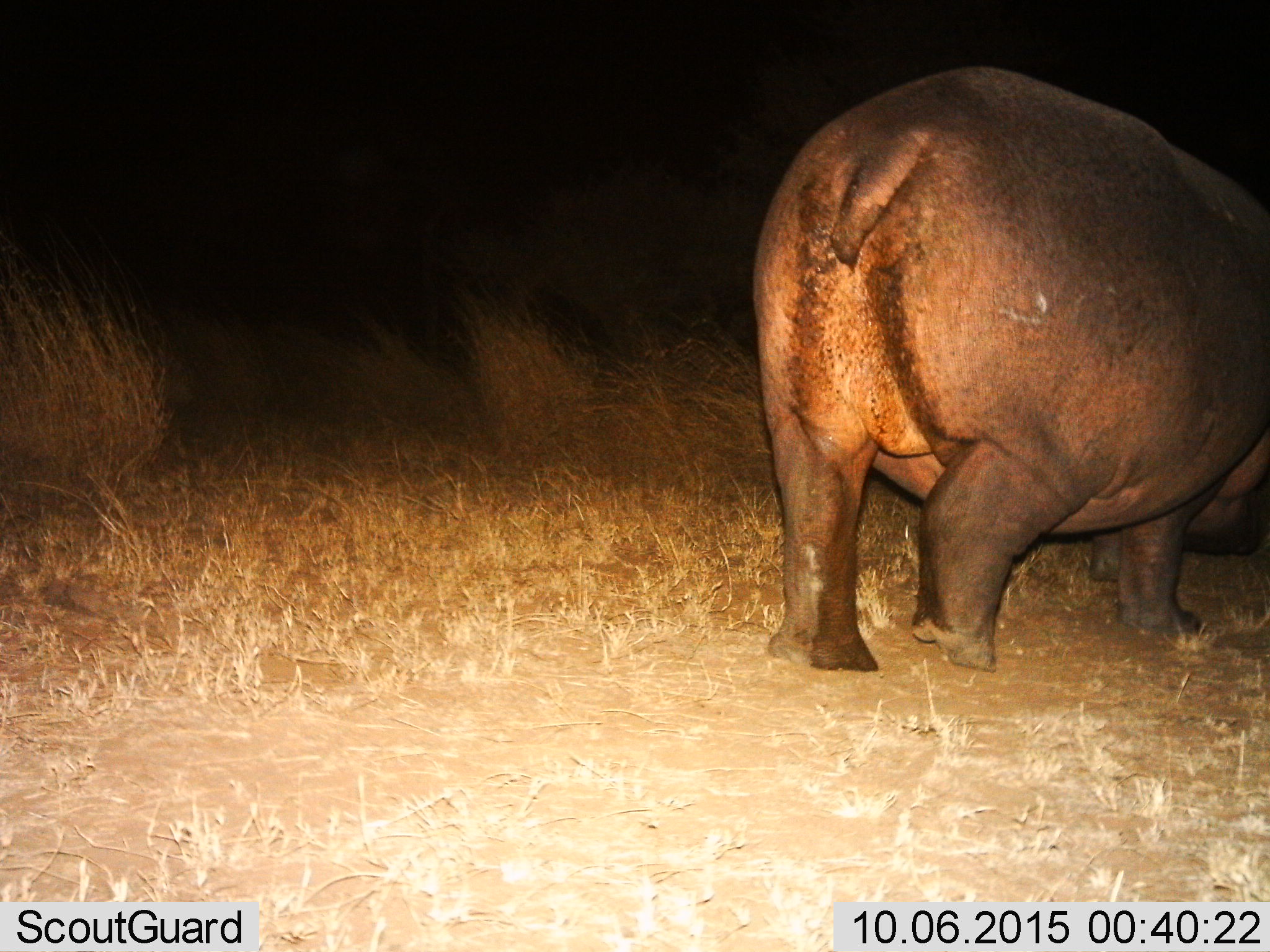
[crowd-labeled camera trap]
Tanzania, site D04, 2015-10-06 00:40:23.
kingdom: Animalia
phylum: Chordata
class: Mammalia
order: Artiodactyla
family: Hippopotamidae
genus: Hippopotamus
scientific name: Hippopotamus amphibius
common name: hippopotamus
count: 1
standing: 27%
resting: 0%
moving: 73%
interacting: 0%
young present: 0%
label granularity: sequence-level